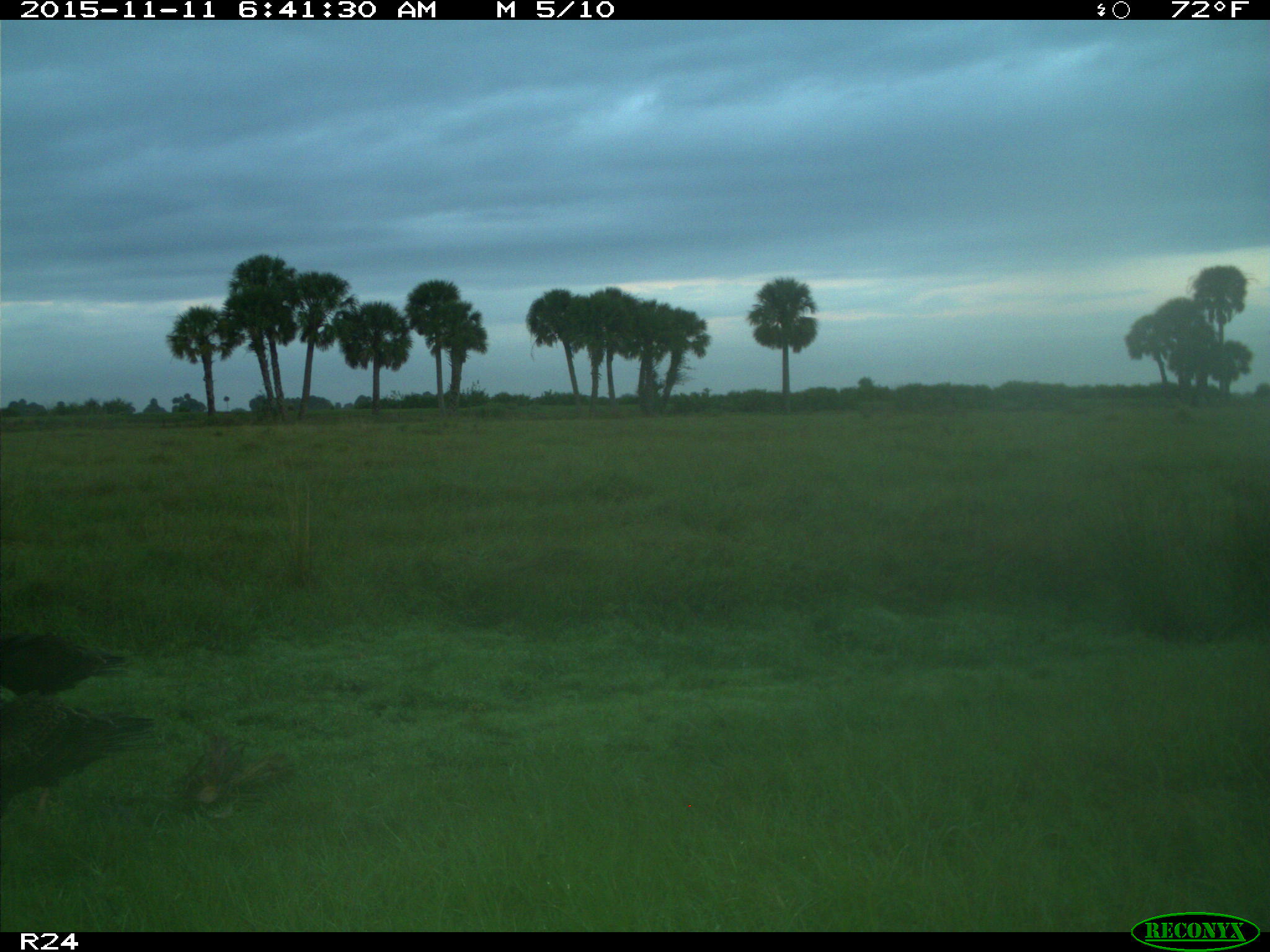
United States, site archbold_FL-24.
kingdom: Animalia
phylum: Chordata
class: Aves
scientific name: Aves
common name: birds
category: unidentified bird